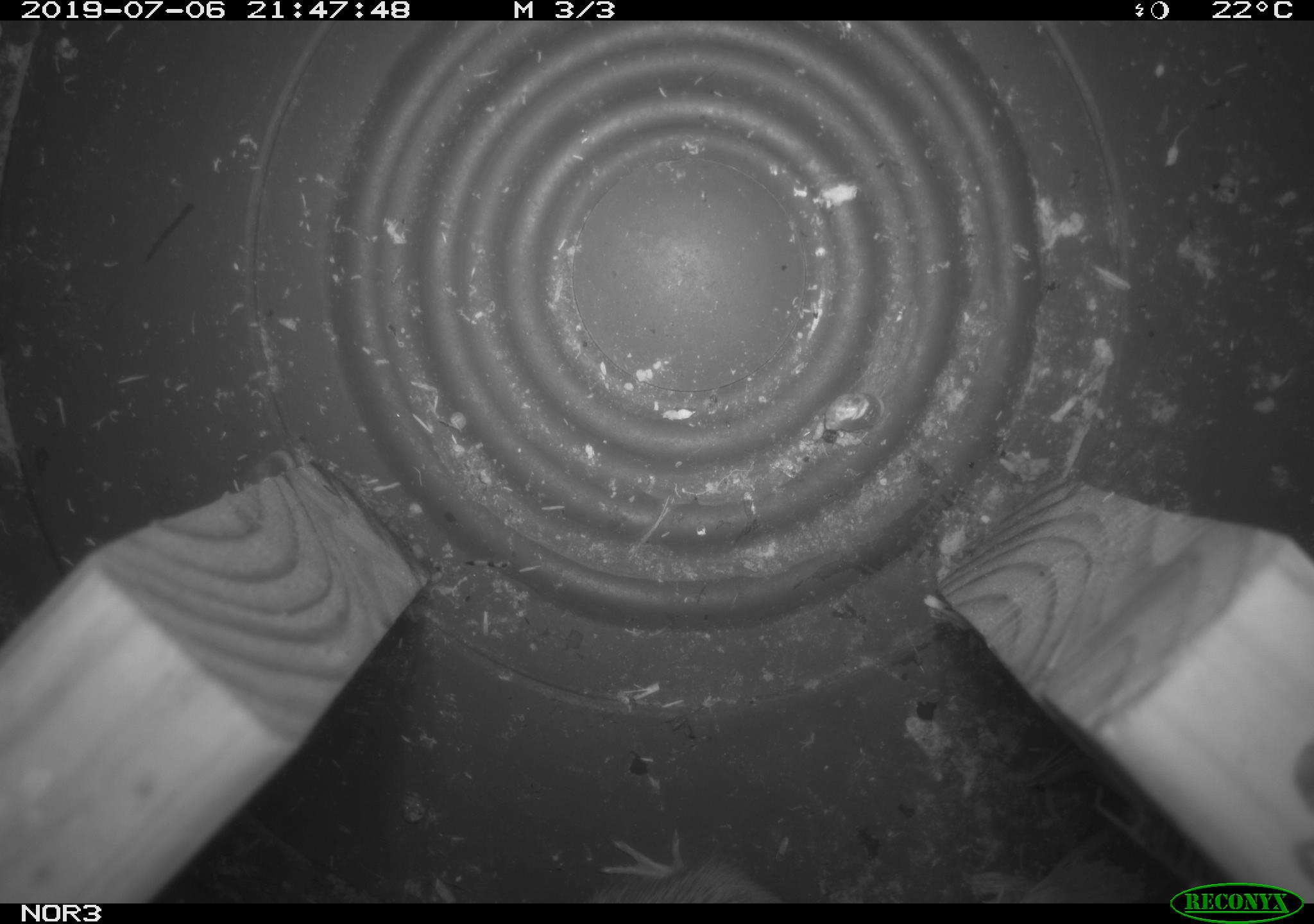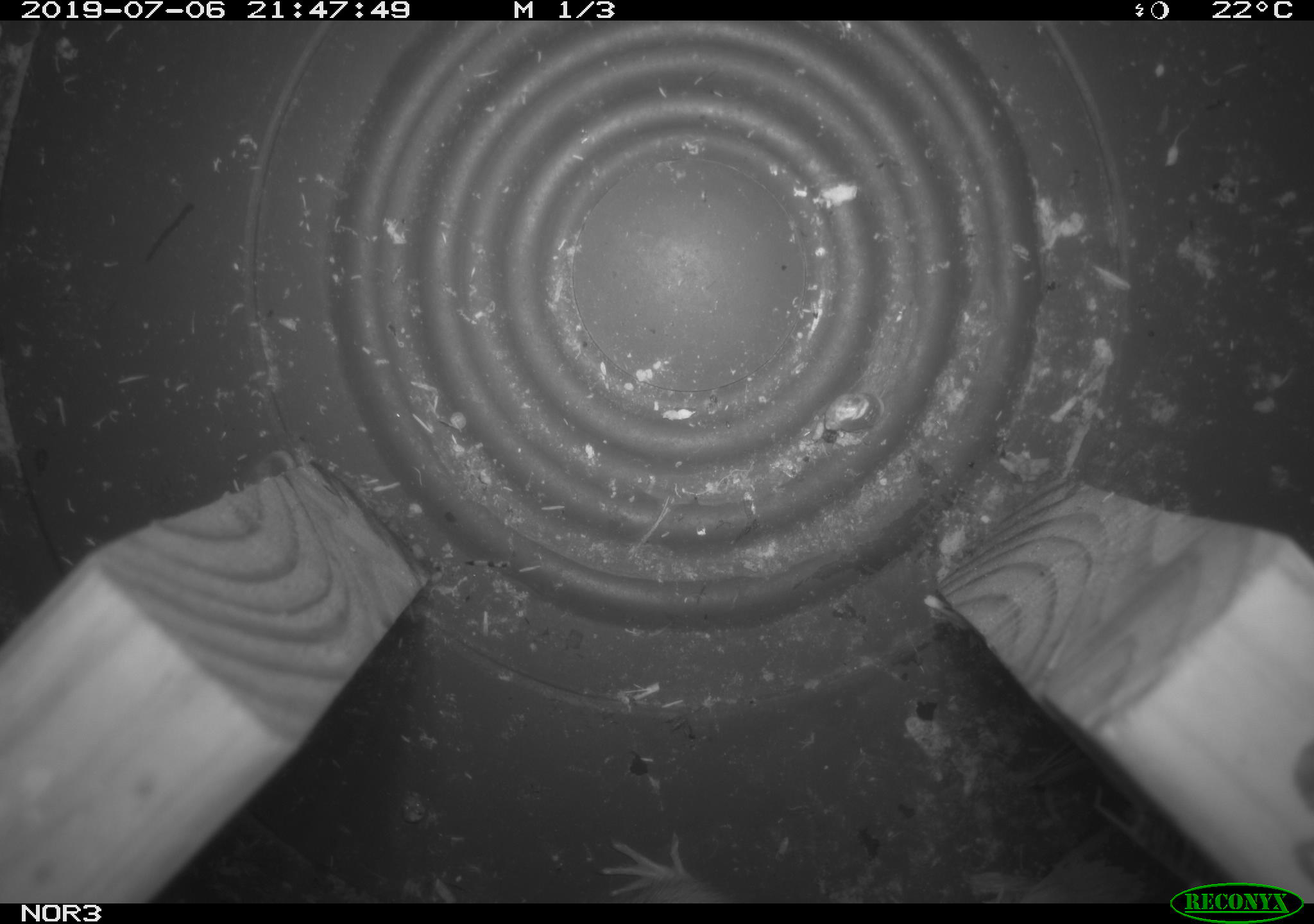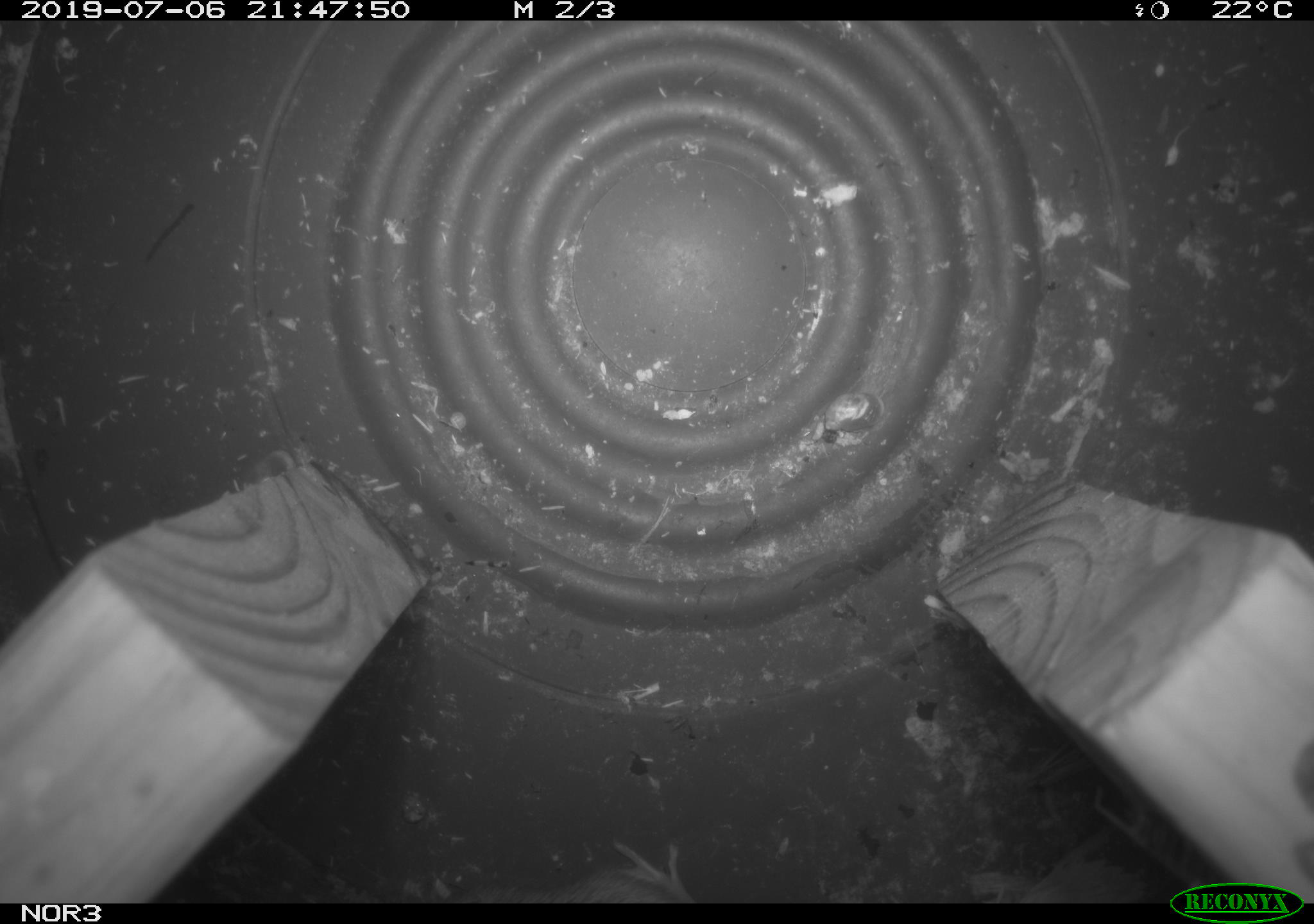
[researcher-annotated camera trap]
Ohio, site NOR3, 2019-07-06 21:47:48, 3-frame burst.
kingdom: Animalia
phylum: Chordata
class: Mammalia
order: Rodentia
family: Zapodidae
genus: Napaeozapus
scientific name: Napaeozapus insignis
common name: woodland jumping mouse